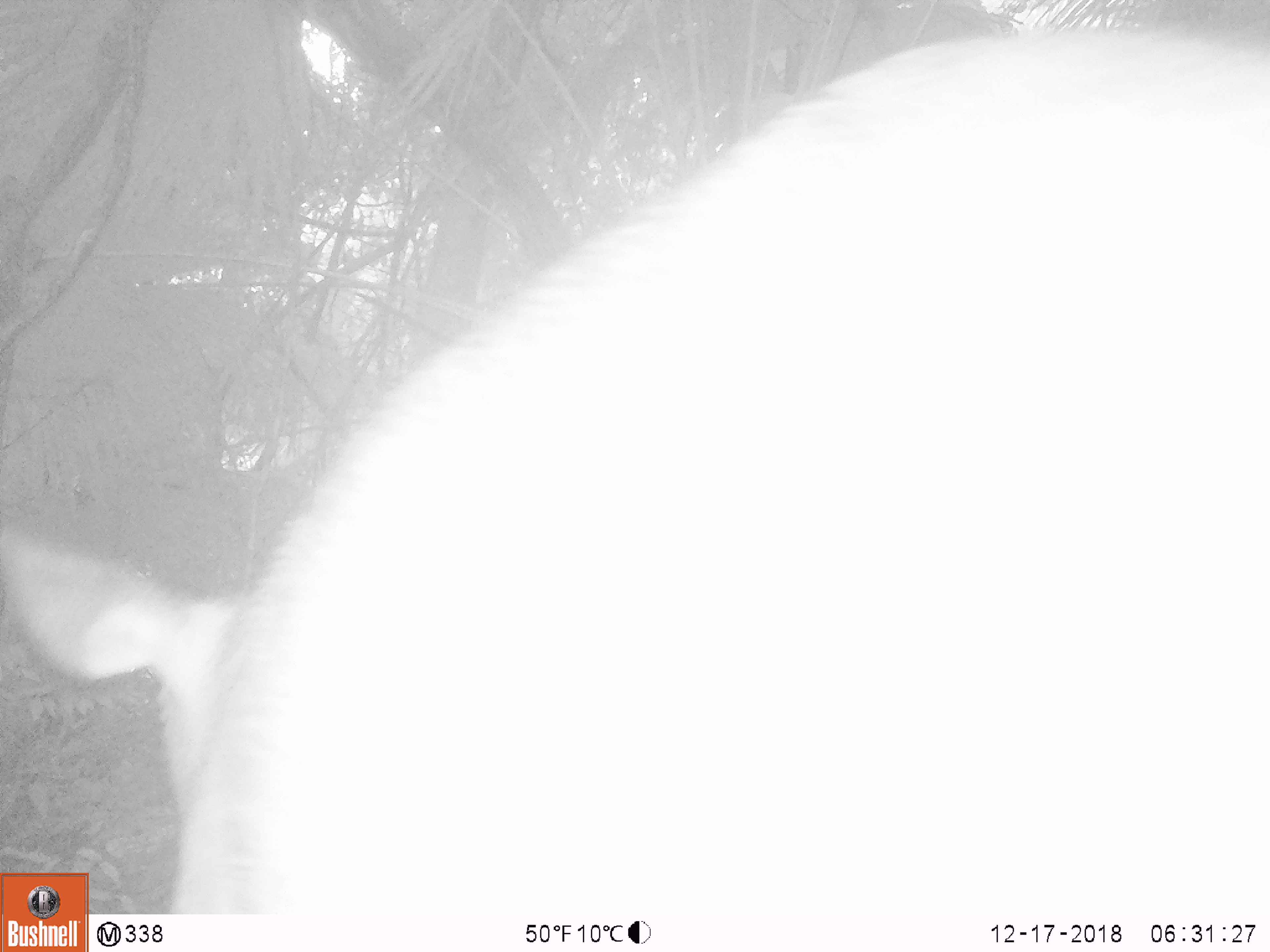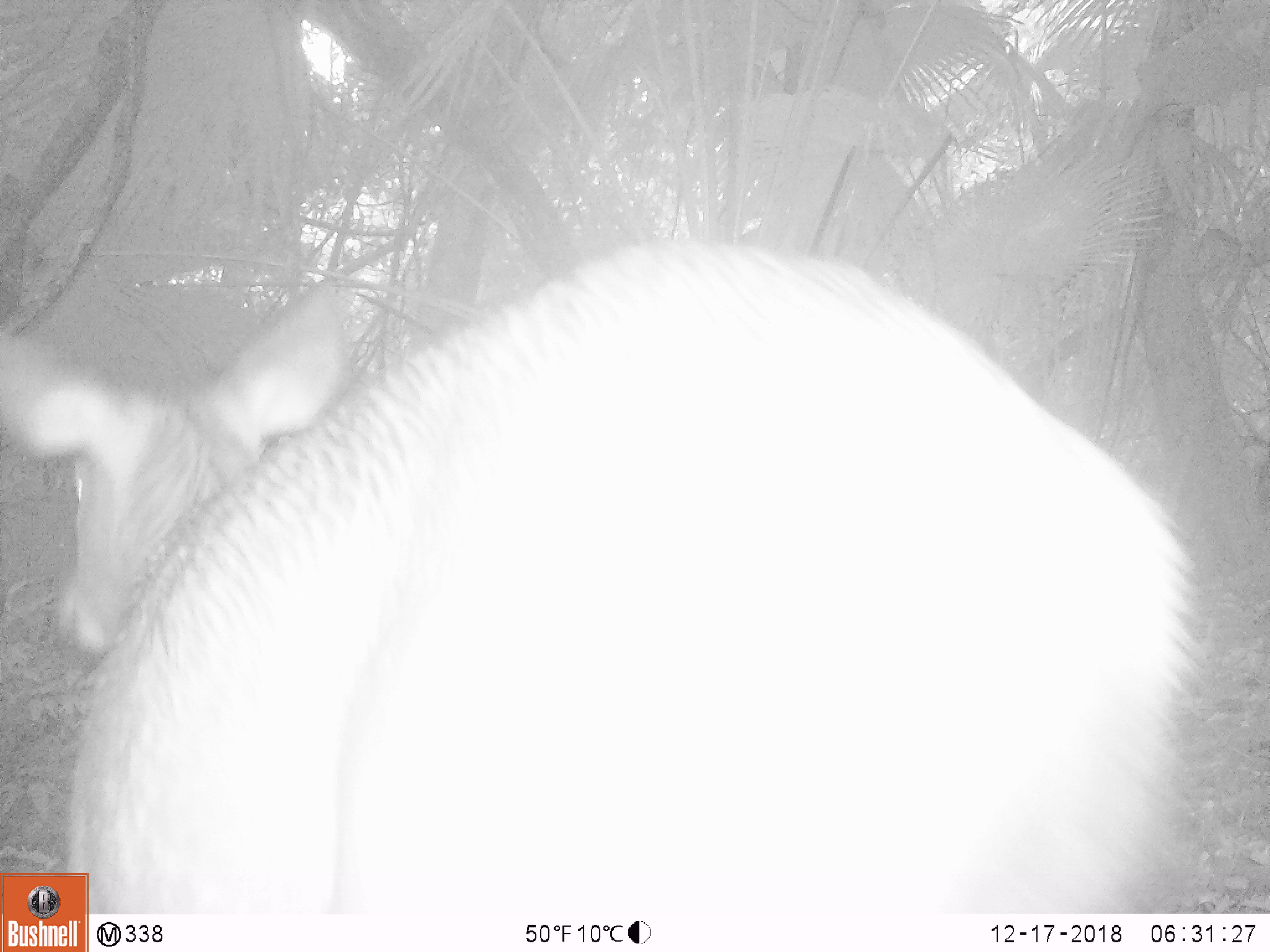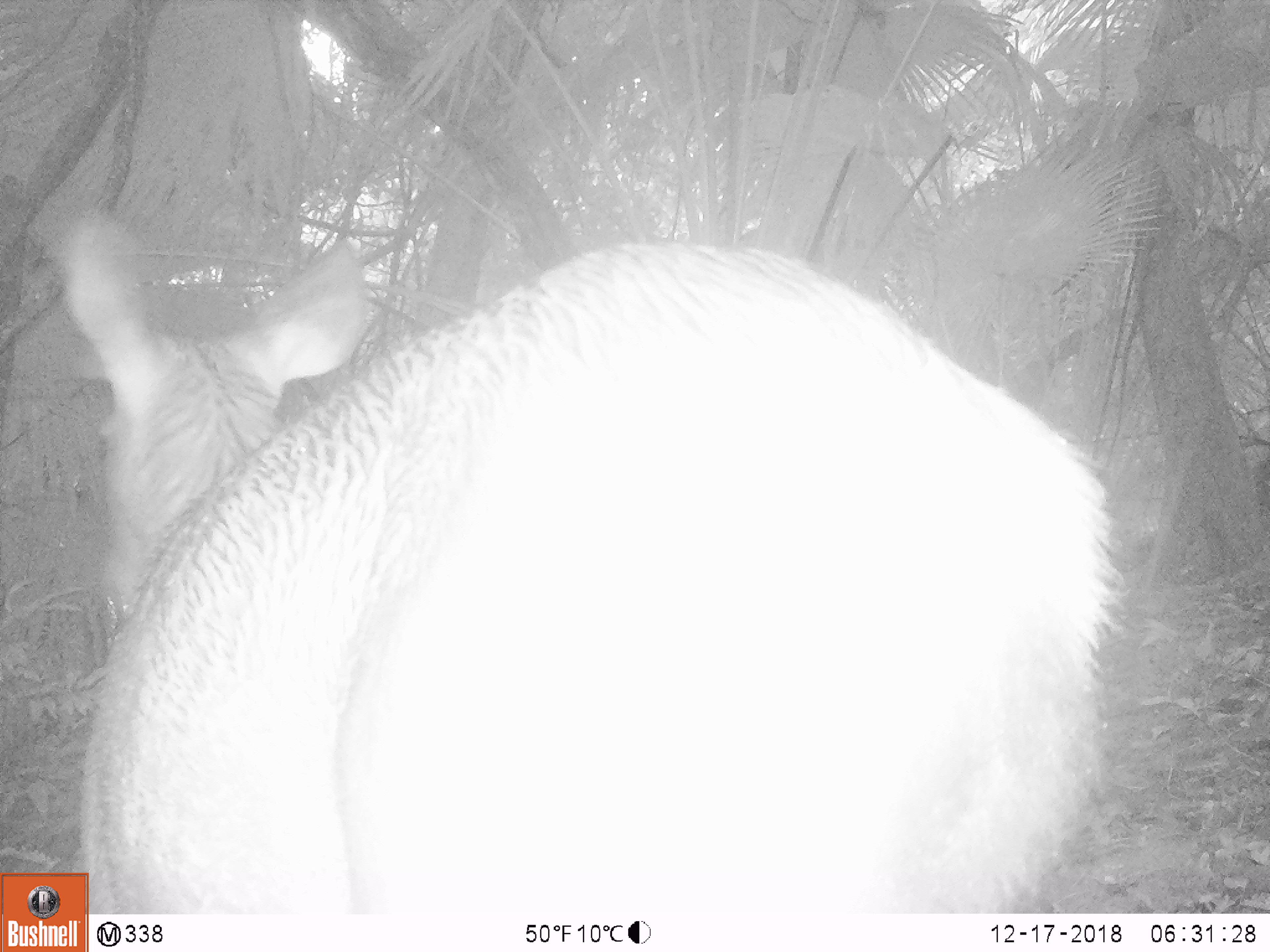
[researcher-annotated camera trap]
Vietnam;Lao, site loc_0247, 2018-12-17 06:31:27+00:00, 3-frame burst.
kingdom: Animalia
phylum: Chordata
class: Mammalia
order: Artiodactyla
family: Cervidae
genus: Rusa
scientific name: Rusa unicolor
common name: sambar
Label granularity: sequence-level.